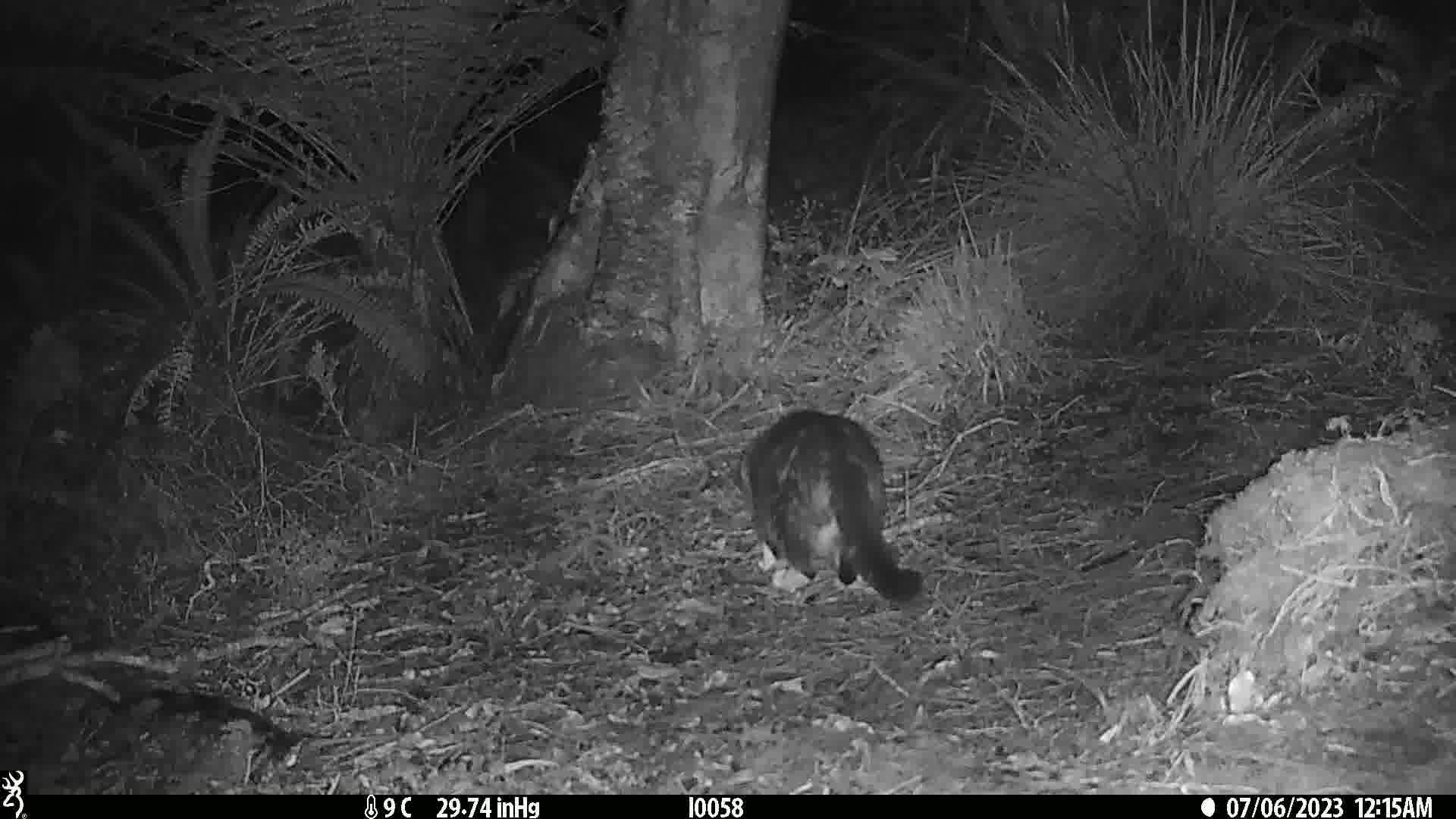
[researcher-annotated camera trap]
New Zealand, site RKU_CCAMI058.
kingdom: Animalia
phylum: Chordata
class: Mammalia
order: Carnivora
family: Felidae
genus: Felis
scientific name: Felis catus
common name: domestic cat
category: cat